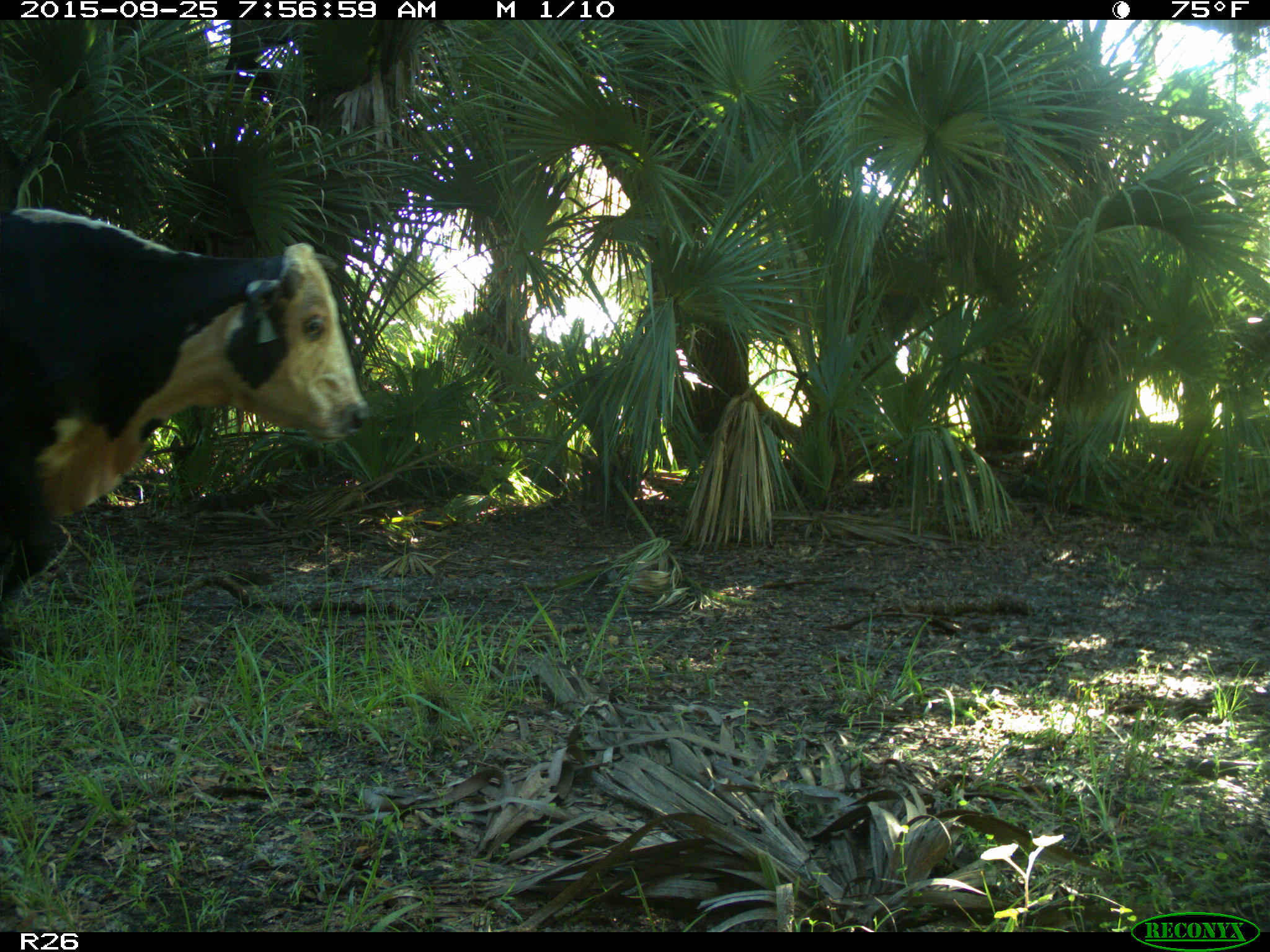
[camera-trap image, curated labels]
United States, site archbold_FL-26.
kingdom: Animalia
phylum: Chordata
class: Mammalia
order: Artiodactyla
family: Bovidae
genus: Bos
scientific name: Bos taurus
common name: domestic cow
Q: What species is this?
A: Bos taurus (domestic cow).